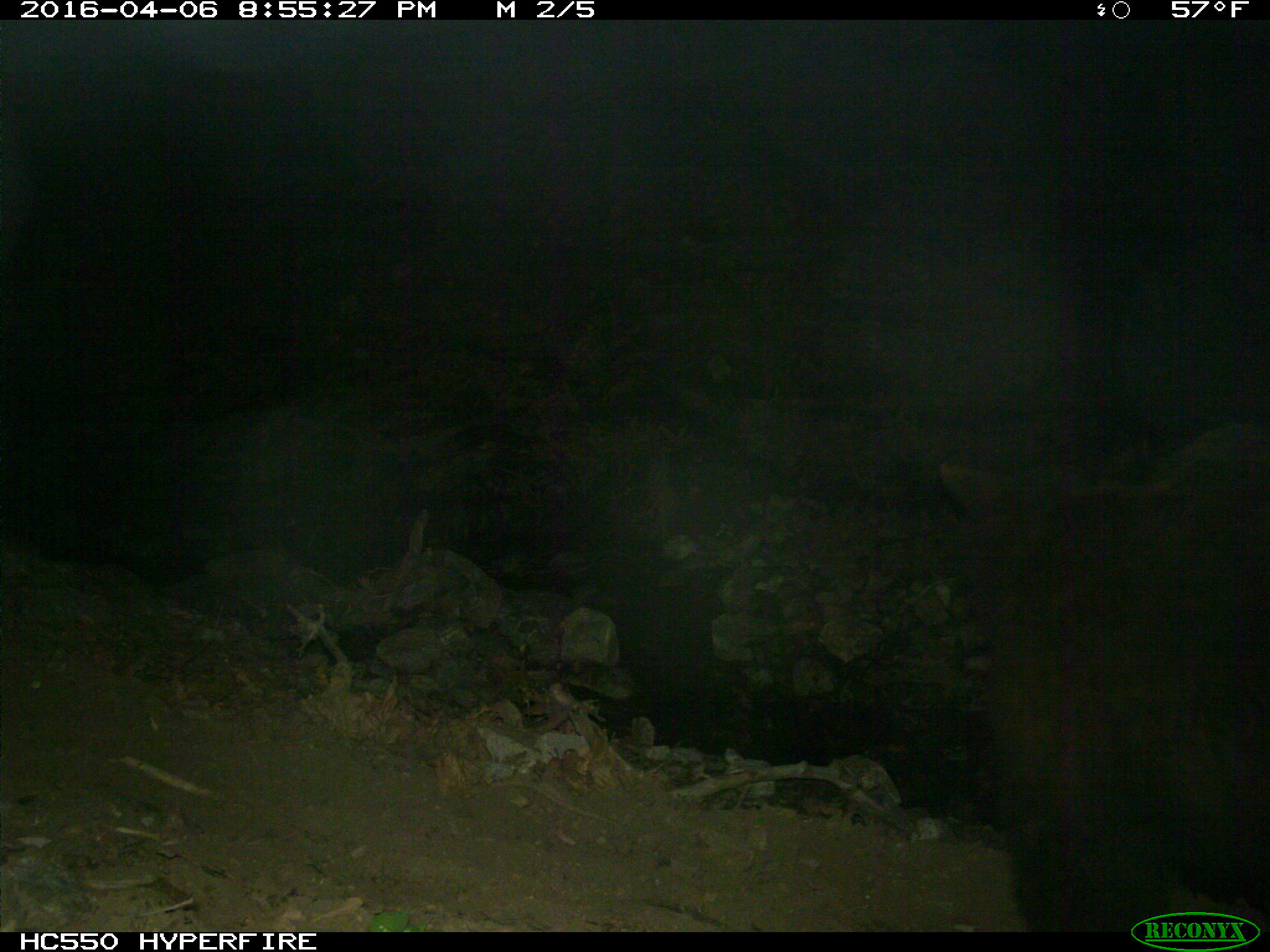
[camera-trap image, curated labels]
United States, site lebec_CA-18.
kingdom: Animalia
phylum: Chordata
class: Mammalia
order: Carnivora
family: Ursidae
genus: Ursus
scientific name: Ursus americanus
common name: american black bear